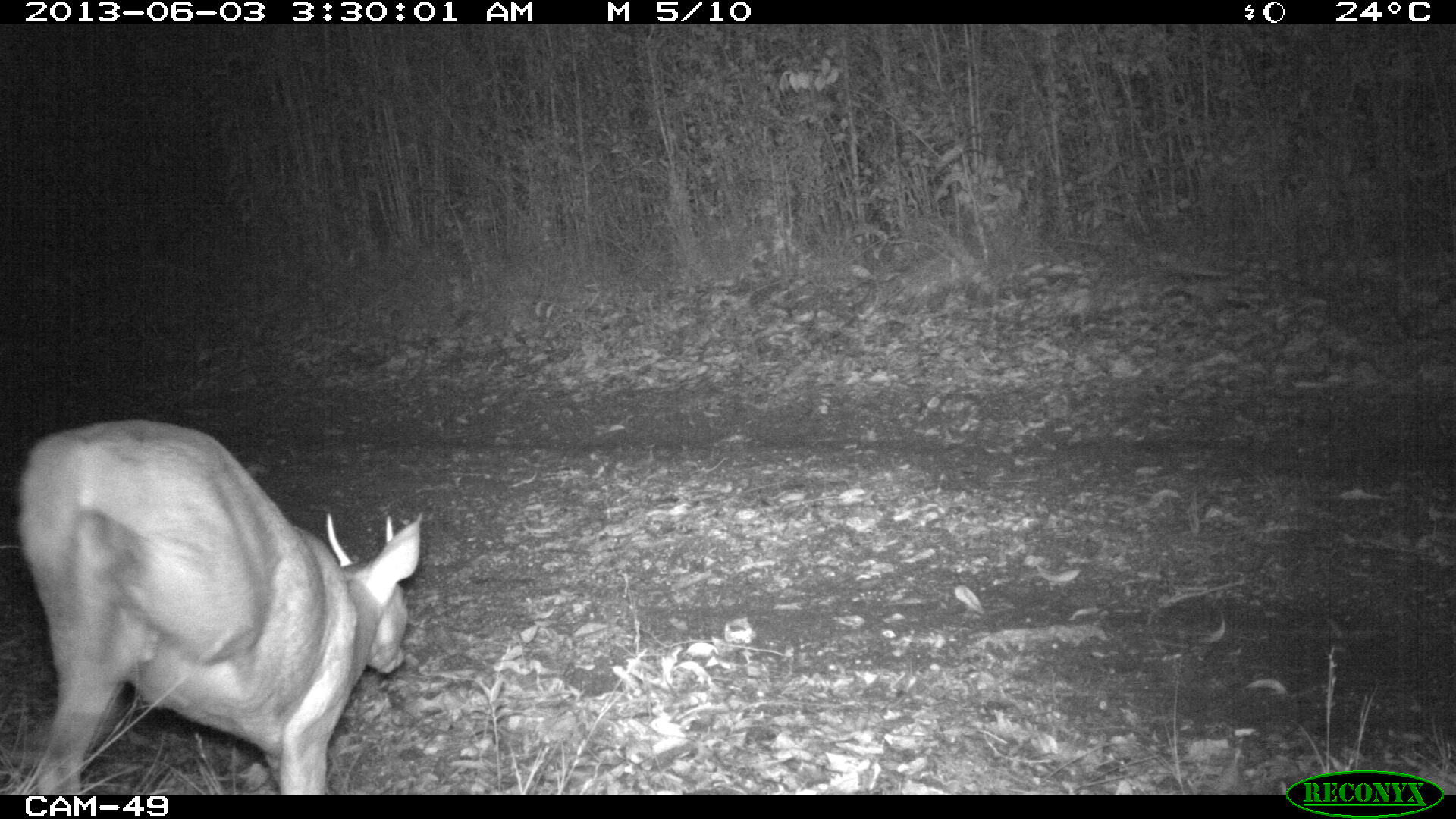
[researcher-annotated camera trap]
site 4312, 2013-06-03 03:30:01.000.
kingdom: Animalia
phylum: Chordata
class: Mammalia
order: Artiodactyla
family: Cervidae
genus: Mazama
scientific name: Mazama temama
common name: central american red brocket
Mazama temama (central american red brocket), count 1, sex male.